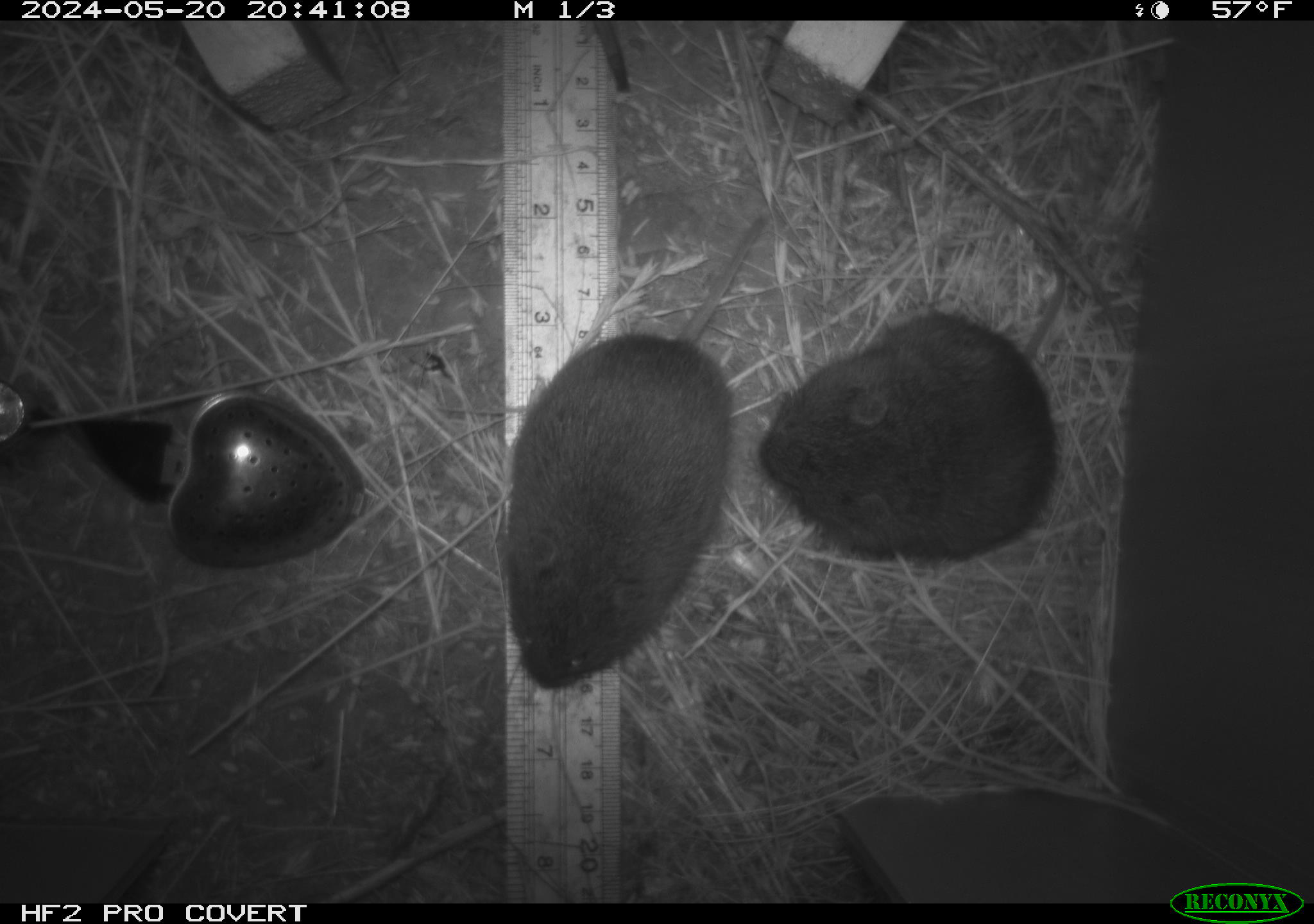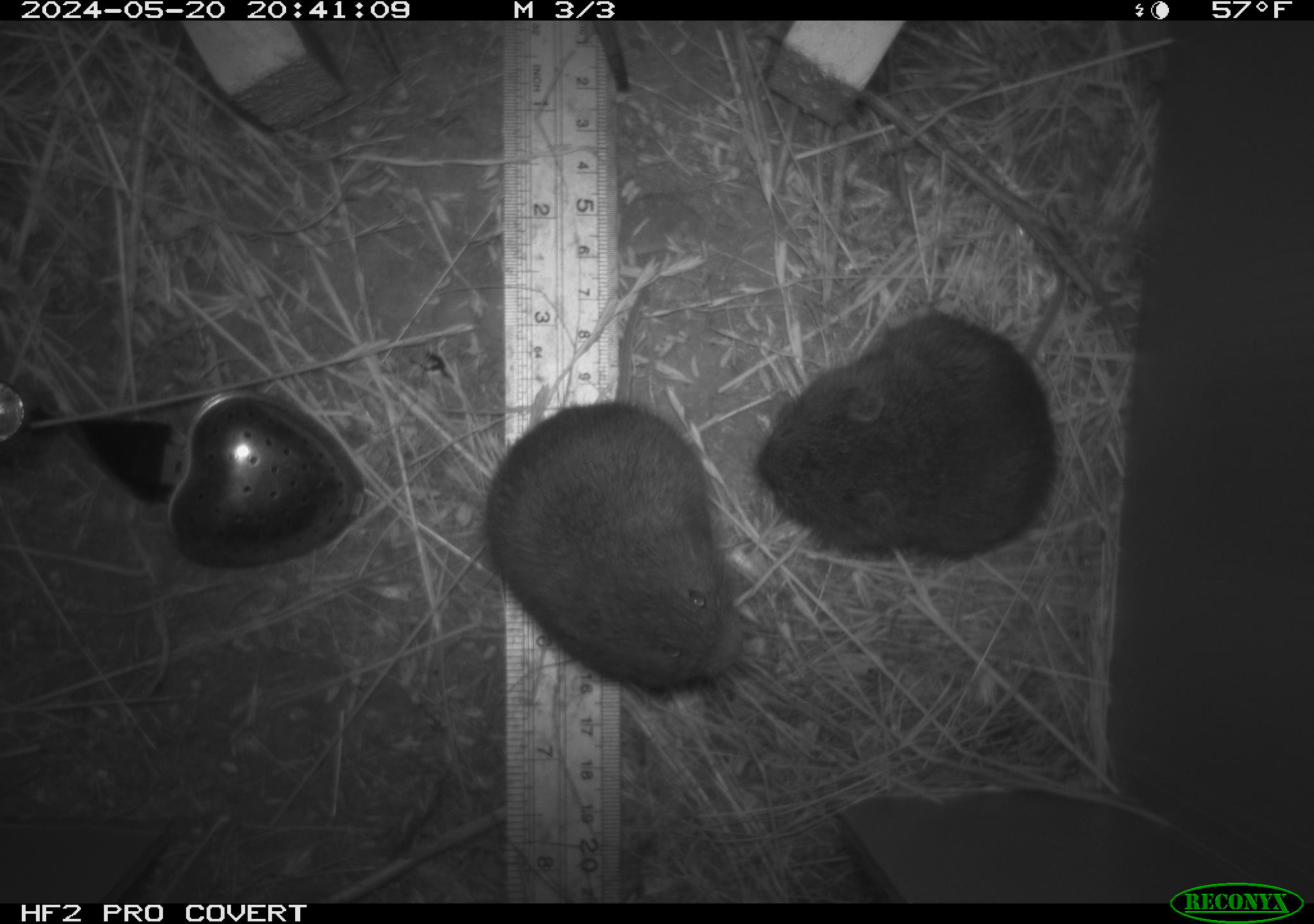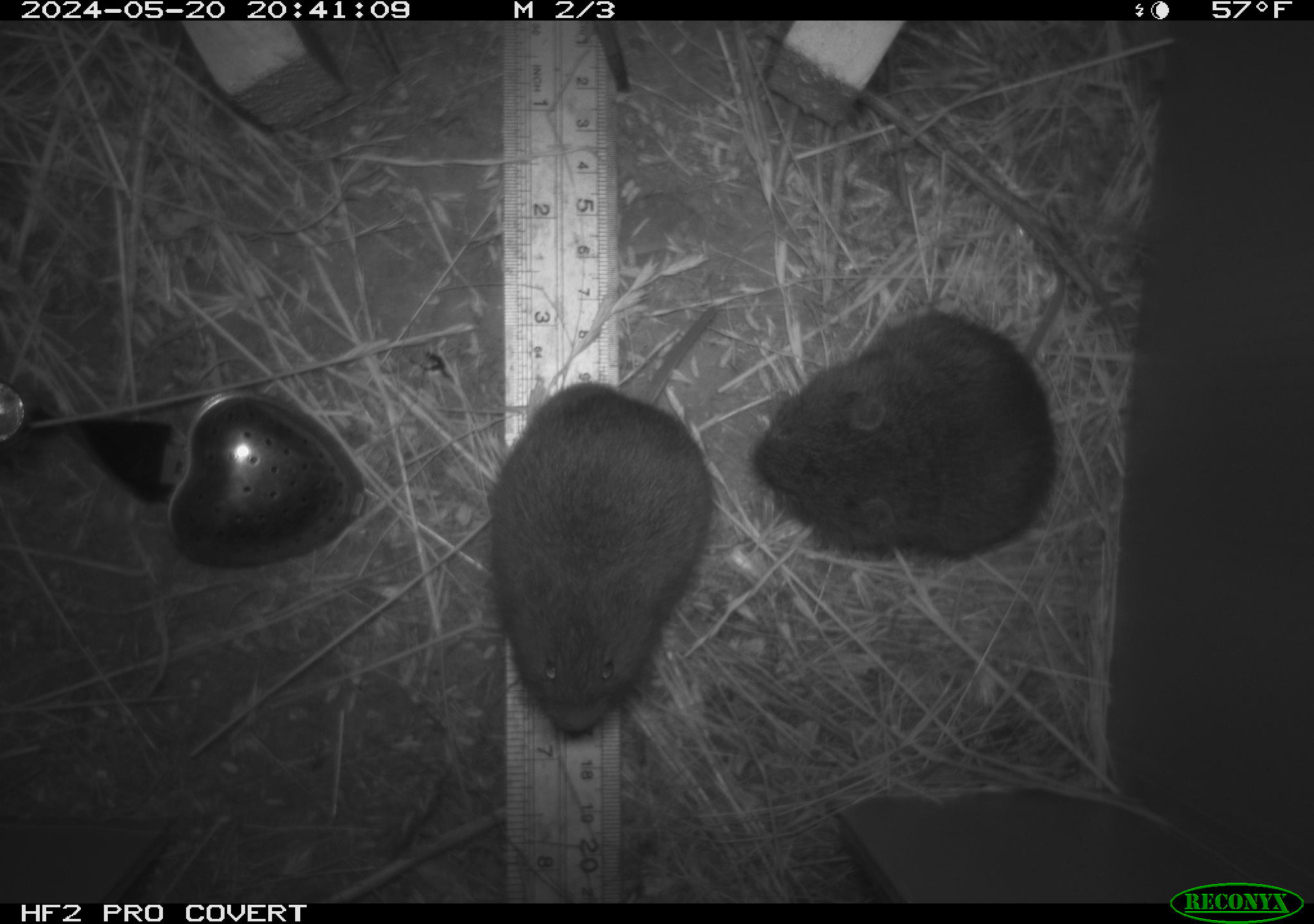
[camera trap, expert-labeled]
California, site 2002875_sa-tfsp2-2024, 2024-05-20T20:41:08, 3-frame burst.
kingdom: Animalia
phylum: Chordata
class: Mammalia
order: Rodentia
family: Cricetidae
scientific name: Arvicolinae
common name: voles, lemmings, and muskrats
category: arvicolinae subfamily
Arvicolinae subfamily (voles, lemmings, and muskrats) (Arvicolinae).